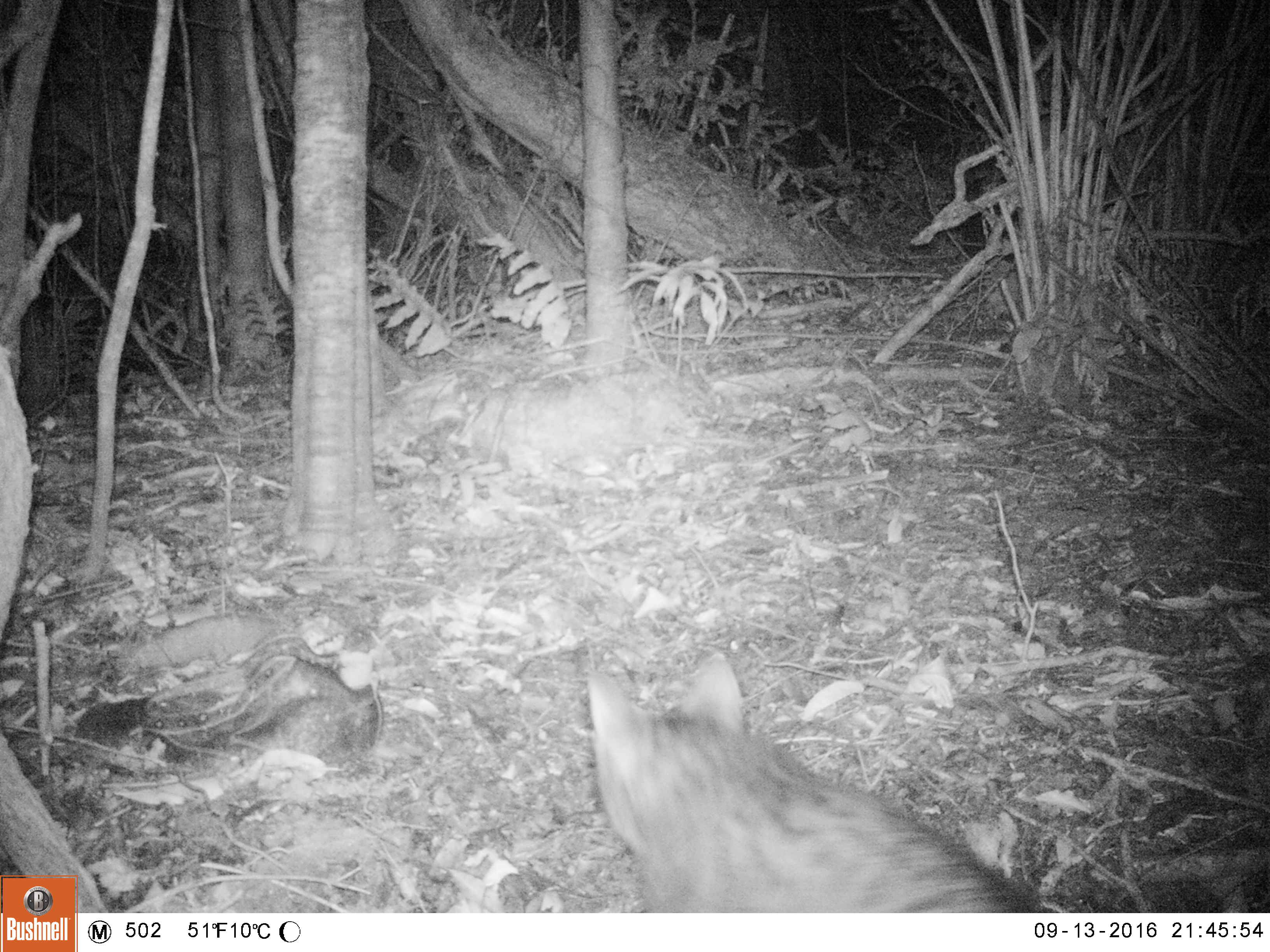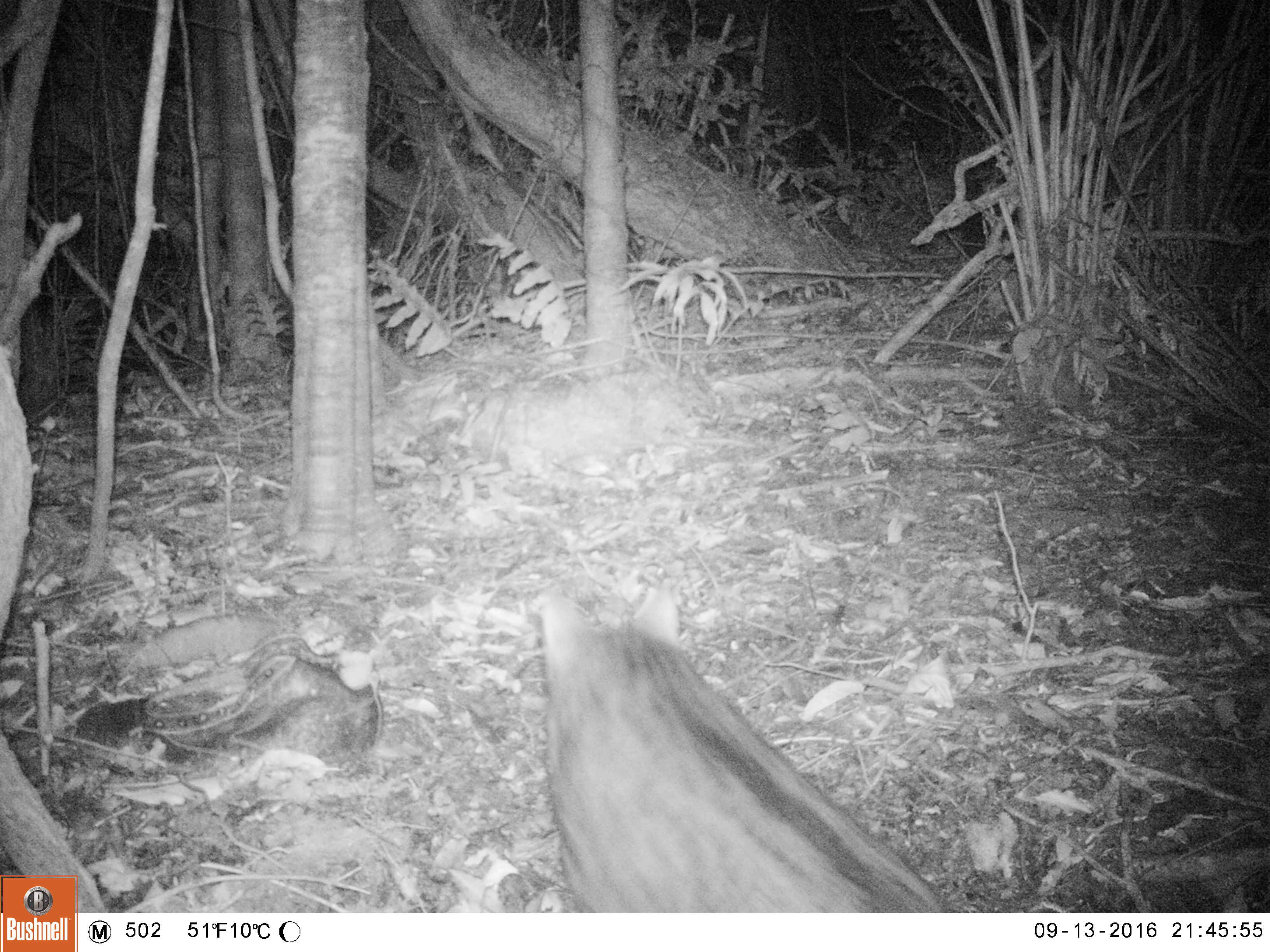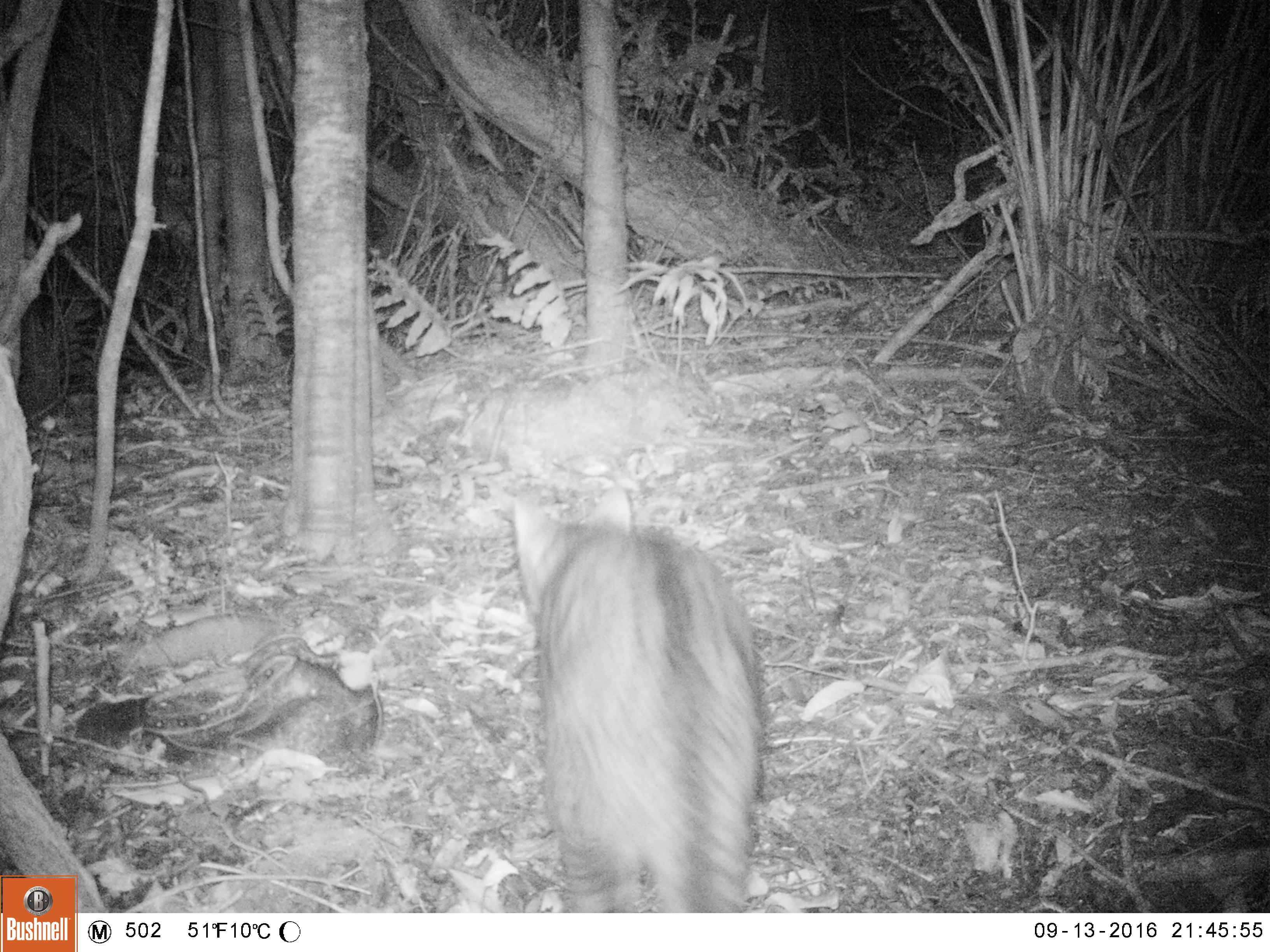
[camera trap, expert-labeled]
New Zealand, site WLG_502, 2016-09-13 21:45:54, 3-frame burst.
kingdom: Animalia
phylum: Chordata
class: Mammalia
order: Carnivora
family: Felidae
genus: Felis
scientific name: Felis catus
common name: domestic cat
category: cat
Cat (domestic cat) (Felis catus).